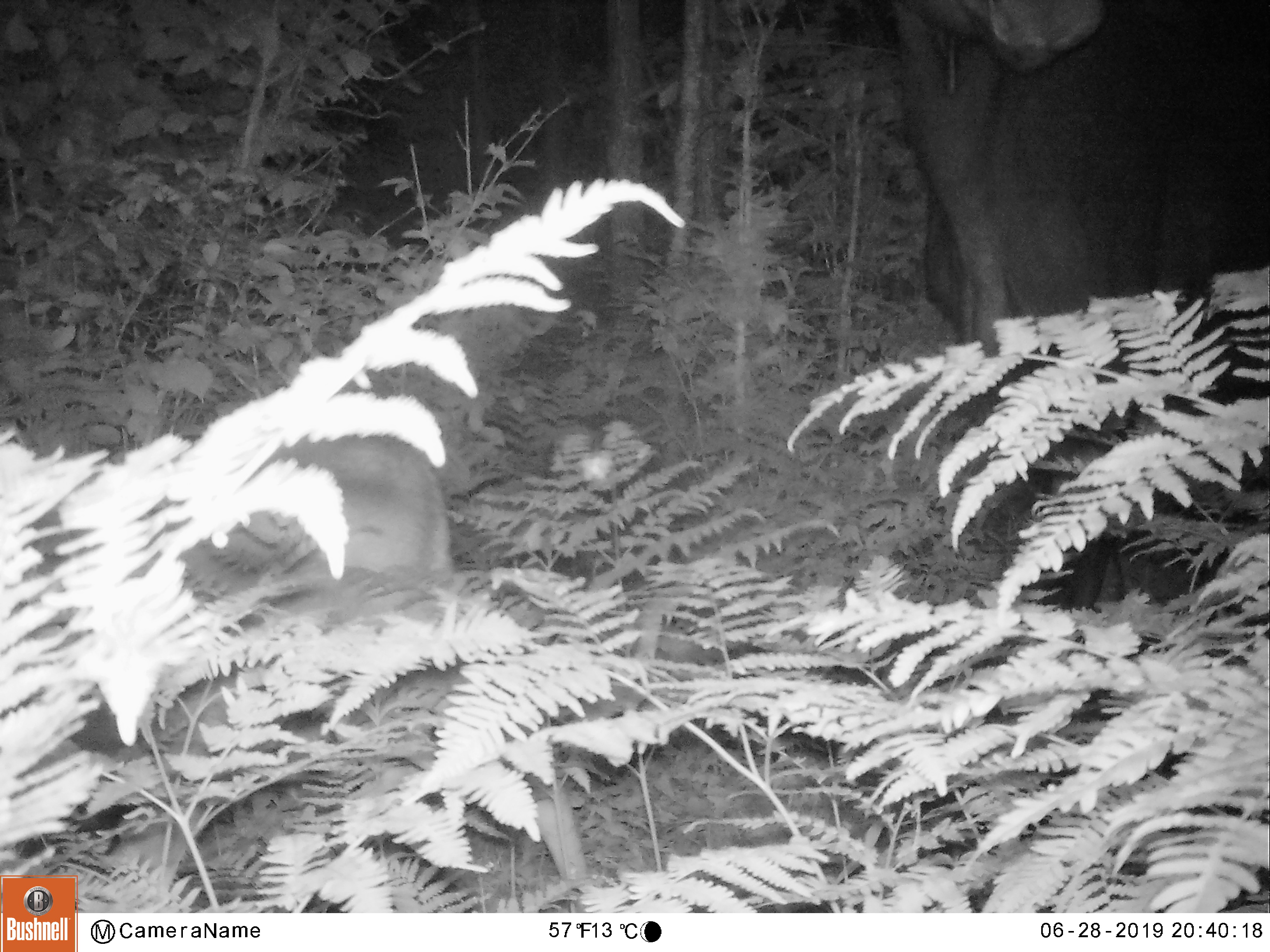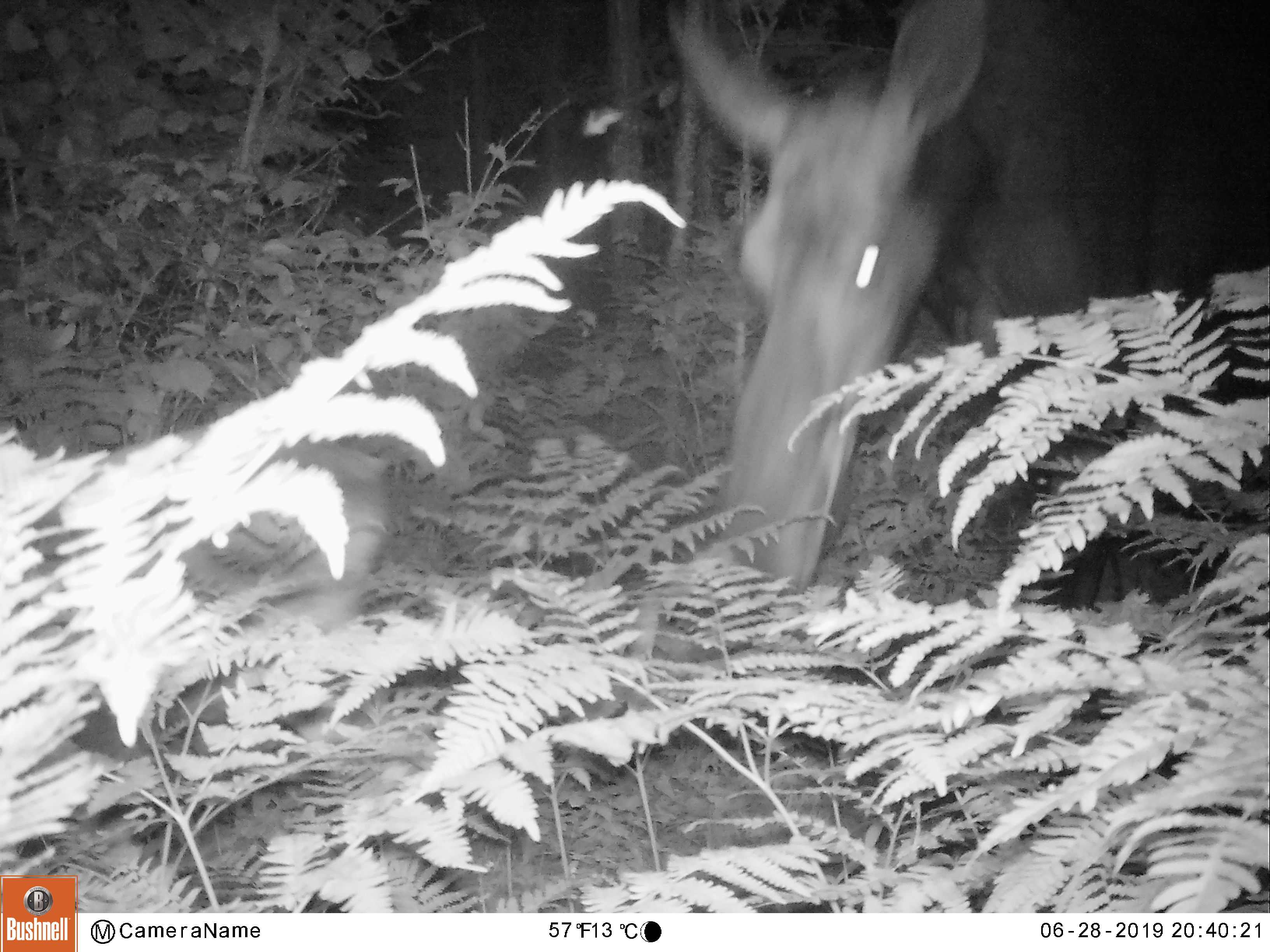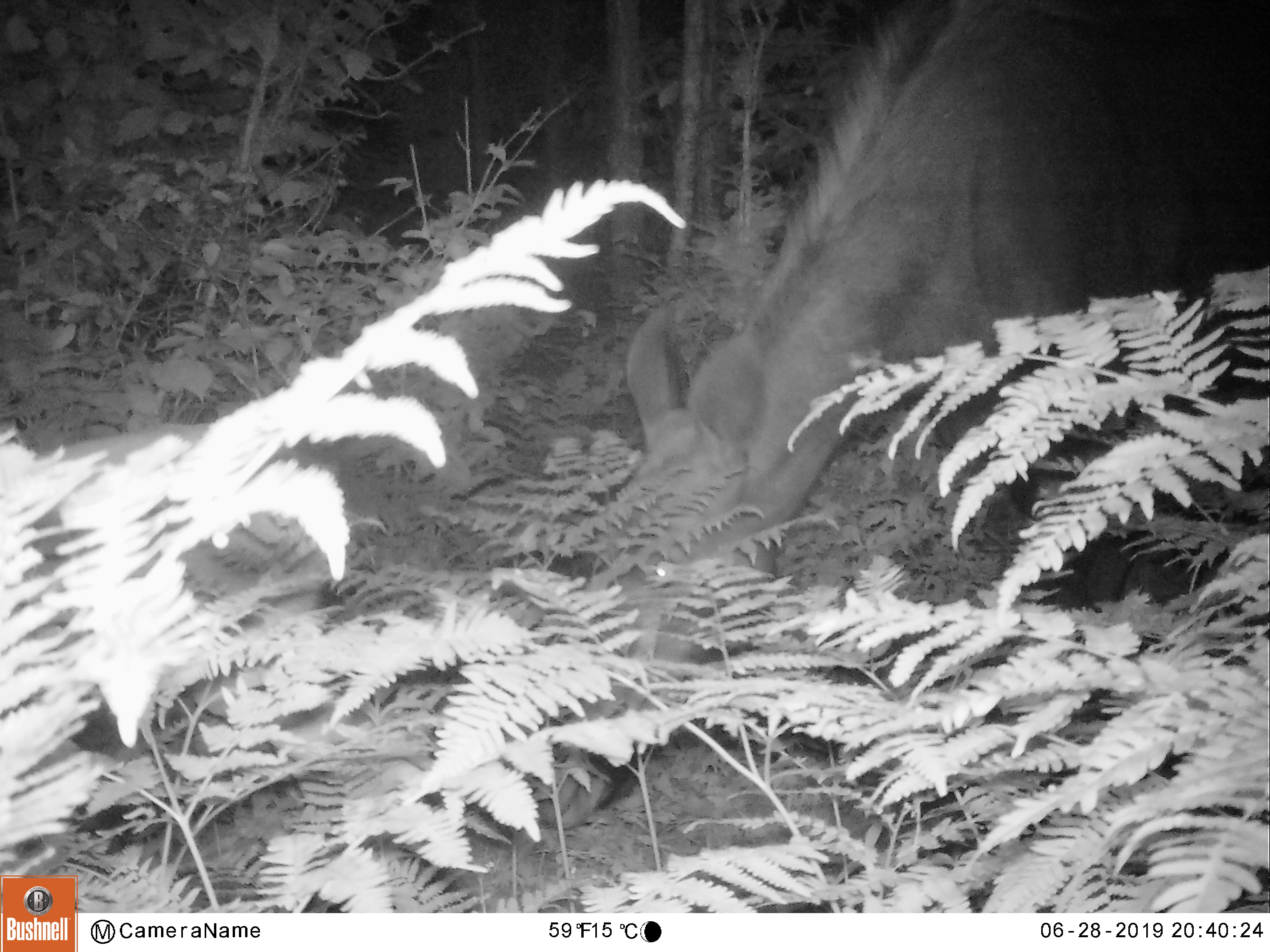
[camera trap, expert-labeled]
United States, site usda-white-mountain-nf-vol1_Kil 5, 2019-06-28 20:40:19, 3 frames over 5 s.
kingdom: Animalia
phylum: Chordata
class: Mammalia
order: Artiodactyla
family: Cervidae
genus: Alces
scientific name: Alces alces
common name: moose